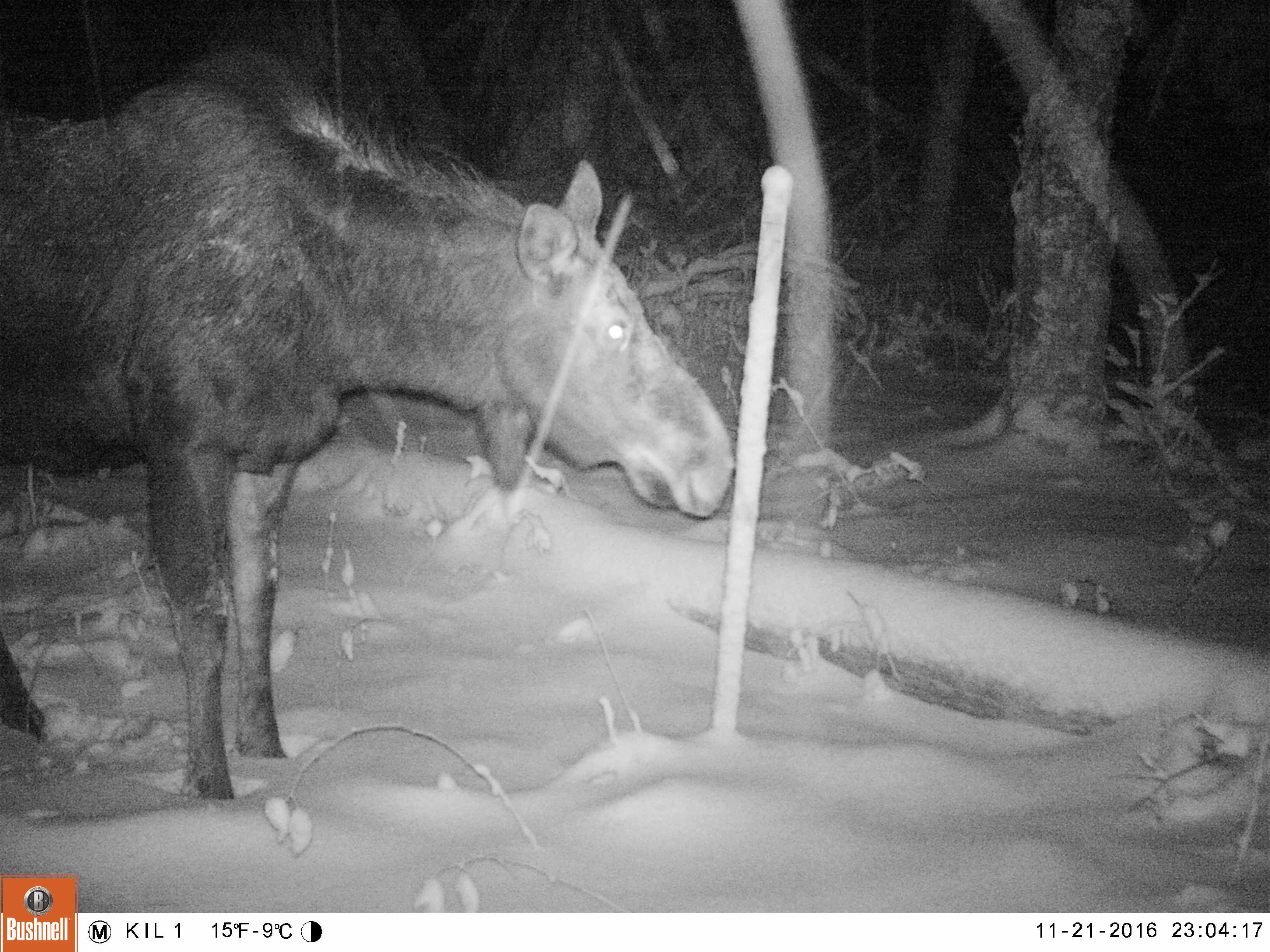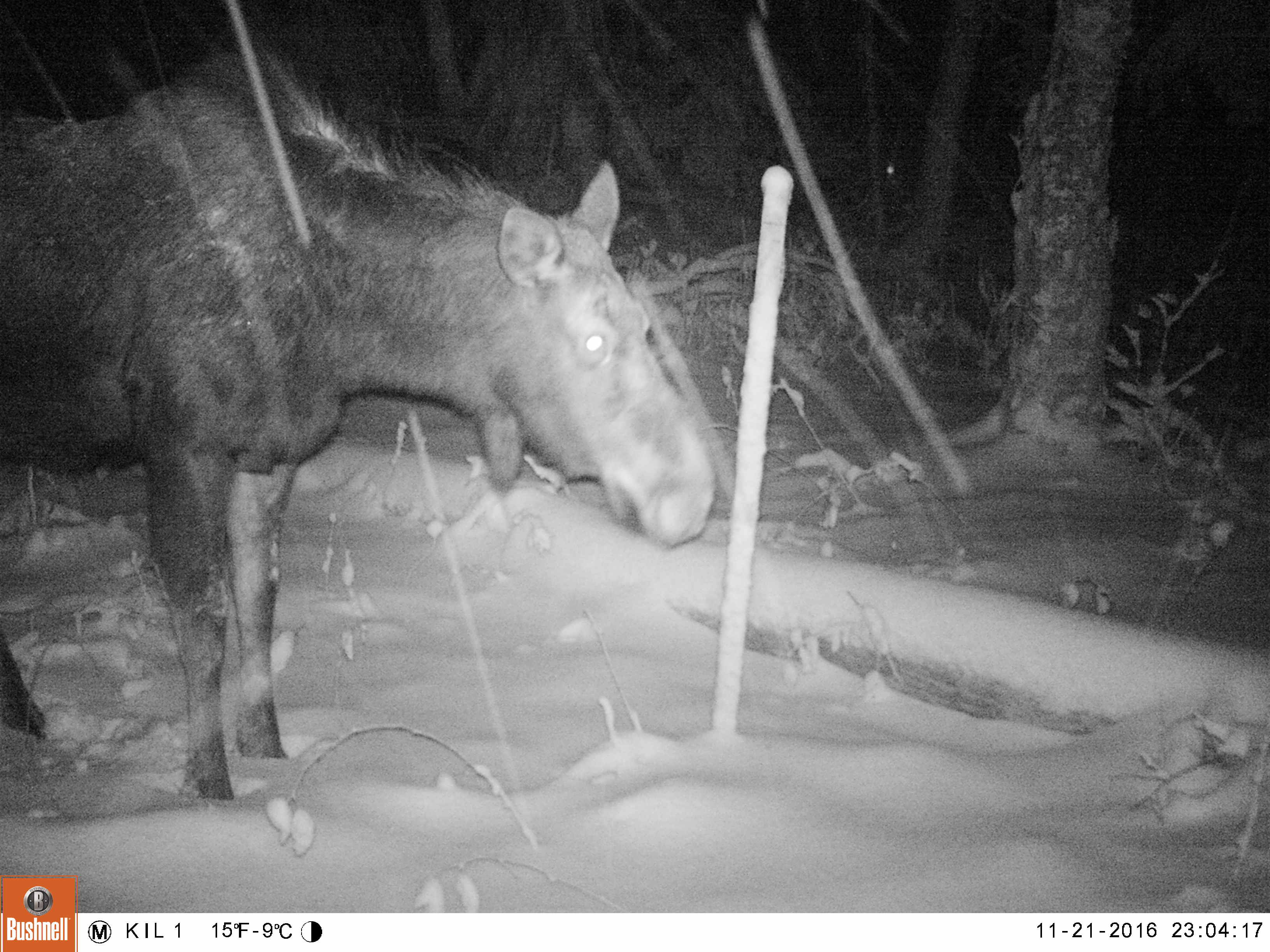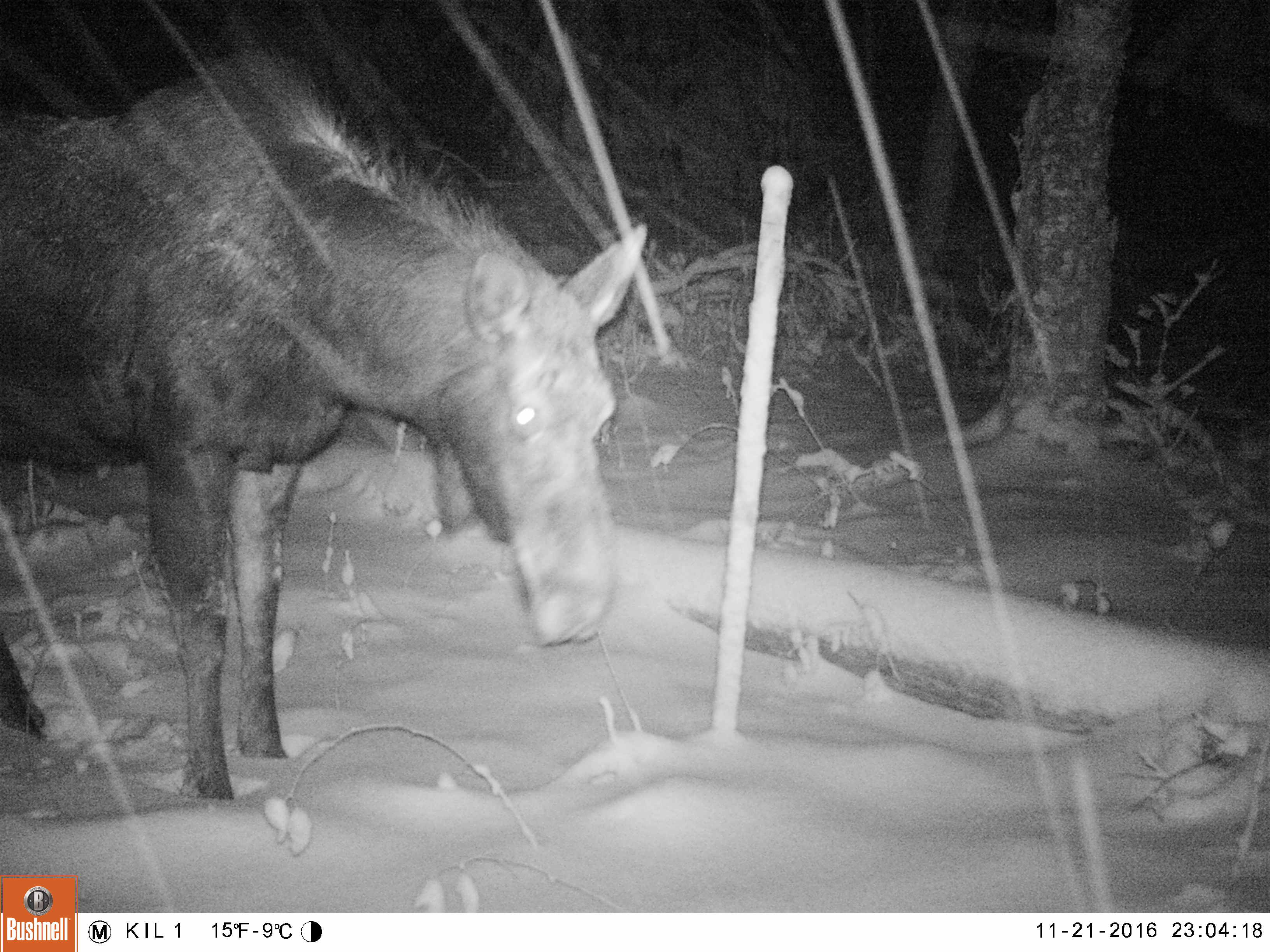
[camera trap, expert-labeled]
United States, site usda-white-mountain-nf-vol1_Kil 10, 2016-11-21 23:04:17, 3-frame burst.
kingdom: Animalia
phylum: Chordata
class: Mammalia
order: Artiodactyla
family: Cervidae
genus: Alces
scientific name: Alces alces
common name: moose